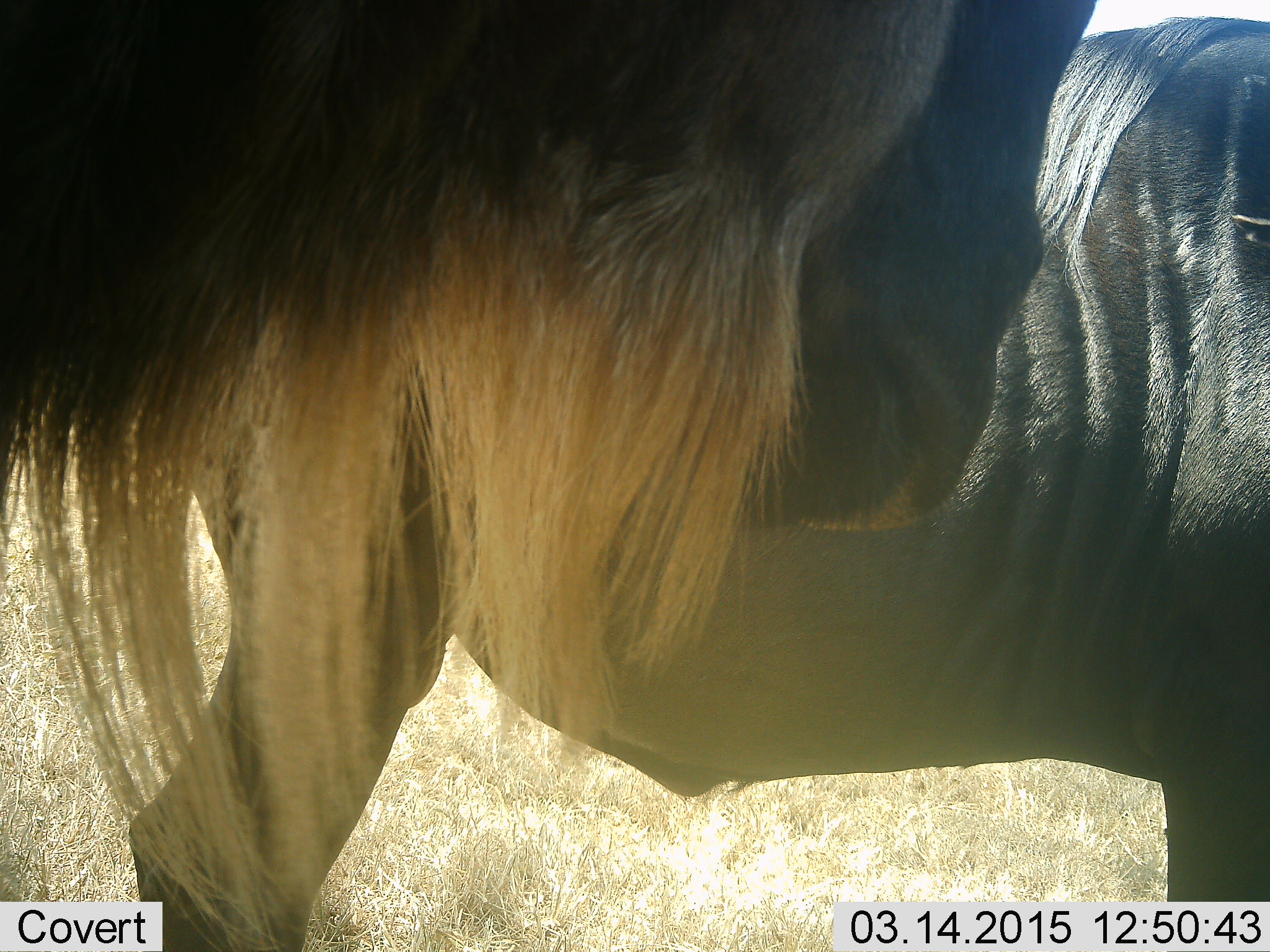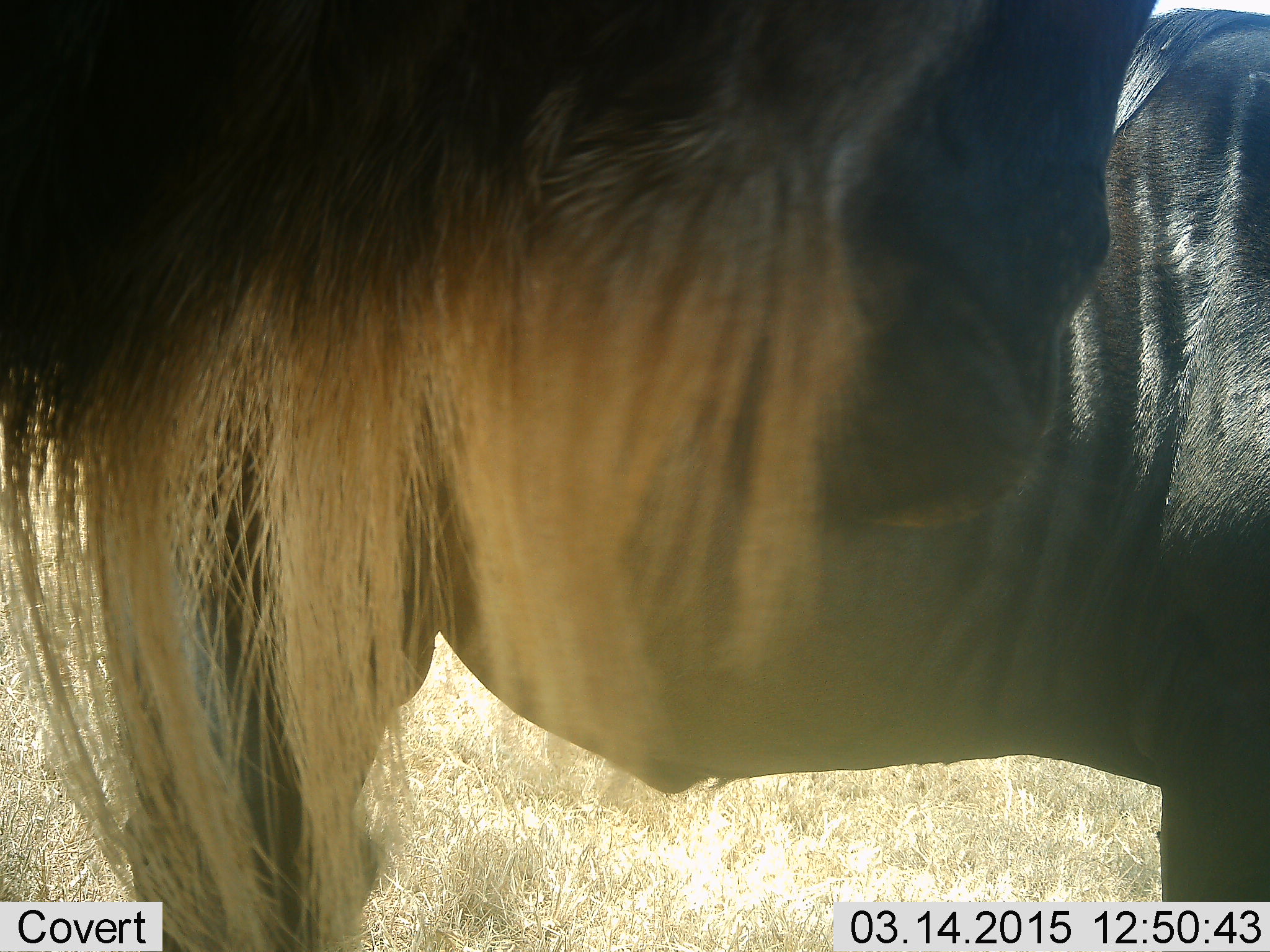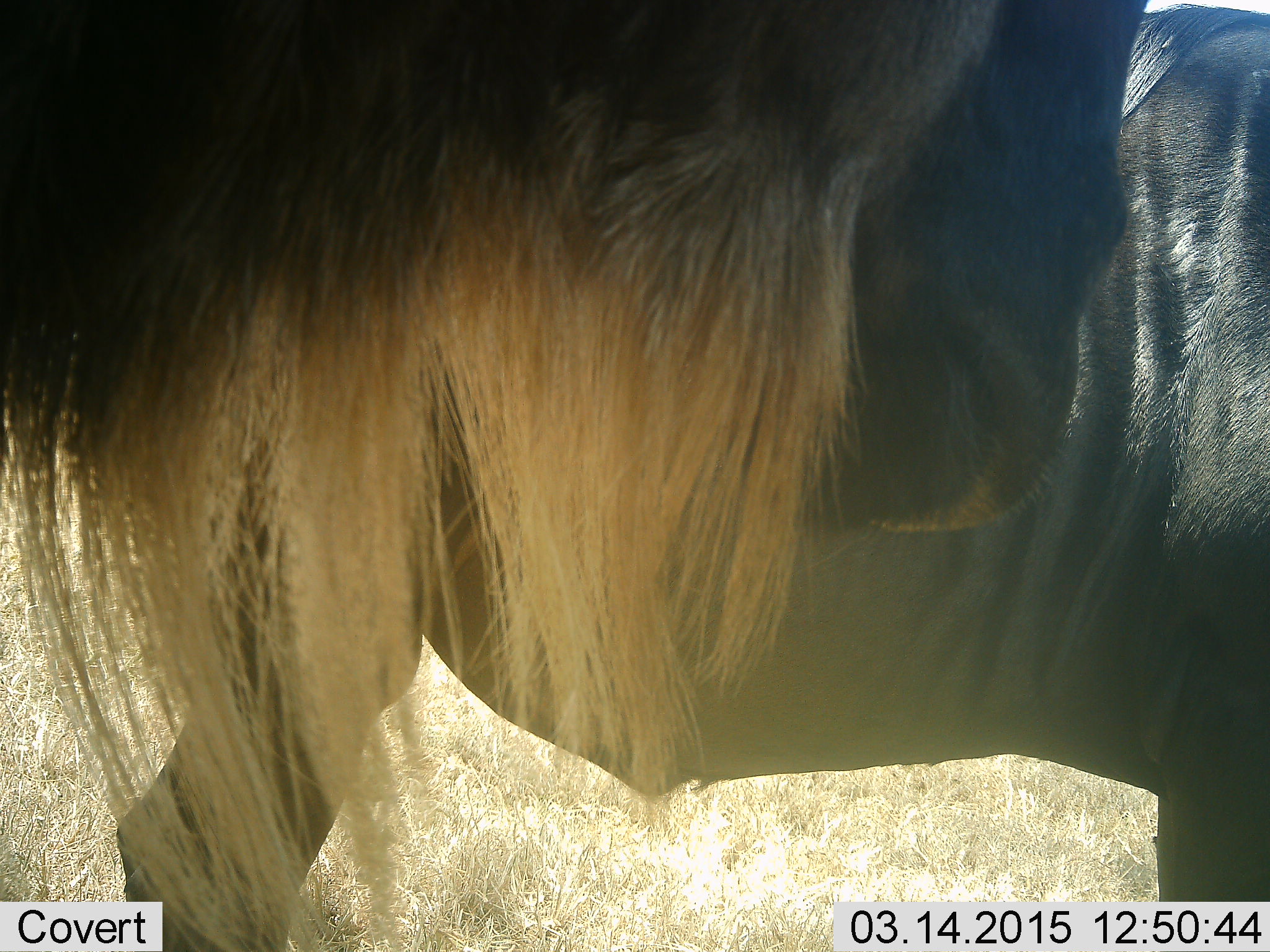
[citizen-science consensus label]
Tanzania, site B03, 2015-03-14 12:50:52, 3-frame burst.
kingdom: Animalia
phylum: Chordata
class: Mammalia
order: Artiodactyla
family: Bovidae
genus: Connochaetes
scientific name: Connochaetes taurinus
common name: blue wildebeest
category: wildebeest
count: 2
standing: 100%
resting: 0%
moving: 0%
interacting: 0%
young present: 0%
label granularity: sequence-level